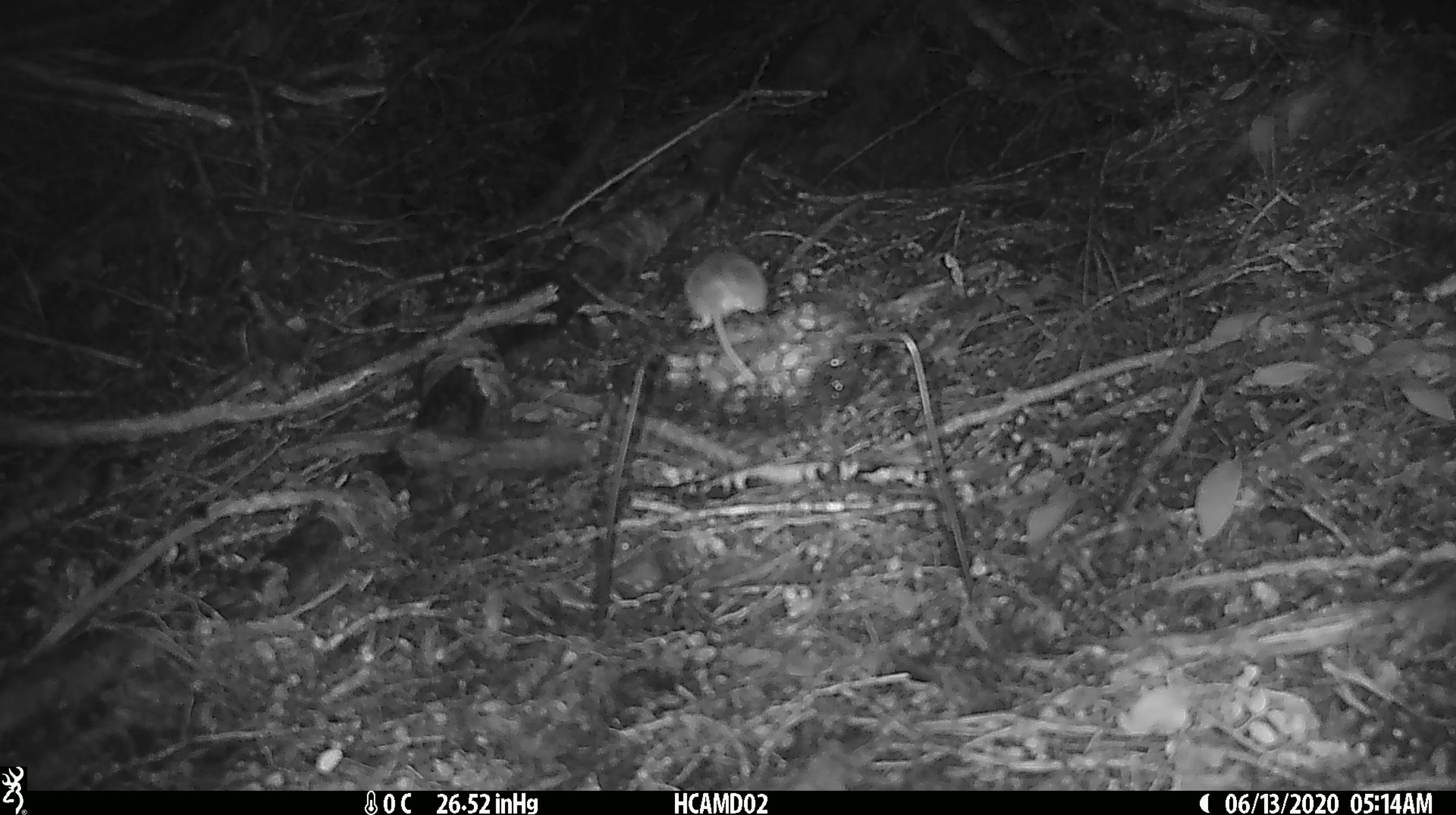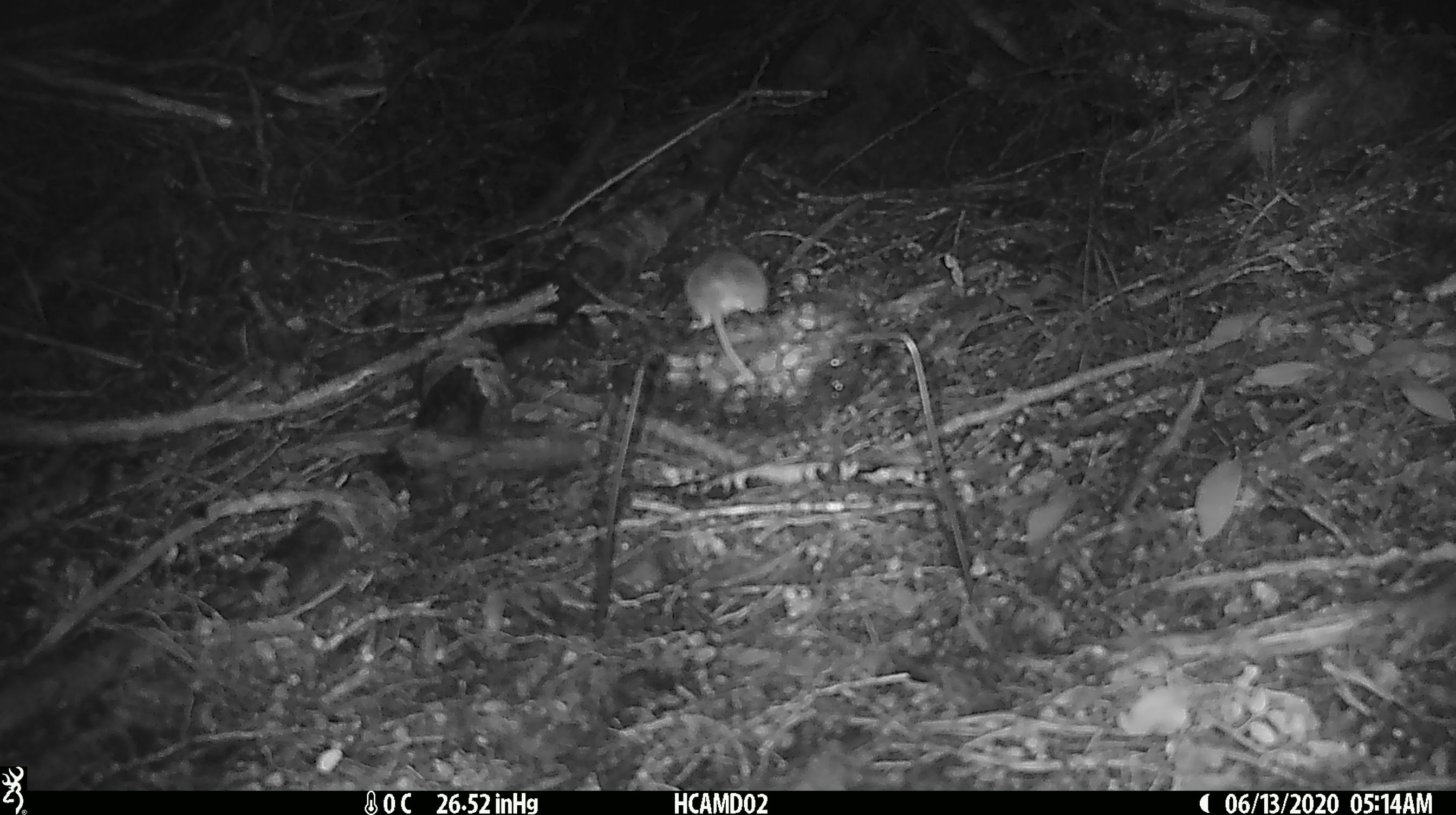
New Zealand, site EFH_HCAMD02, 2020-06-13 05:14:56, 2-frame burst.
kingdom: Animalia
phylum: Chordata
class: Mammalia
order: Rodentia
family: Muridae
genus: Mus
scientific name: Mus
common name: mouse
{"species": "mouse (Mus)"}